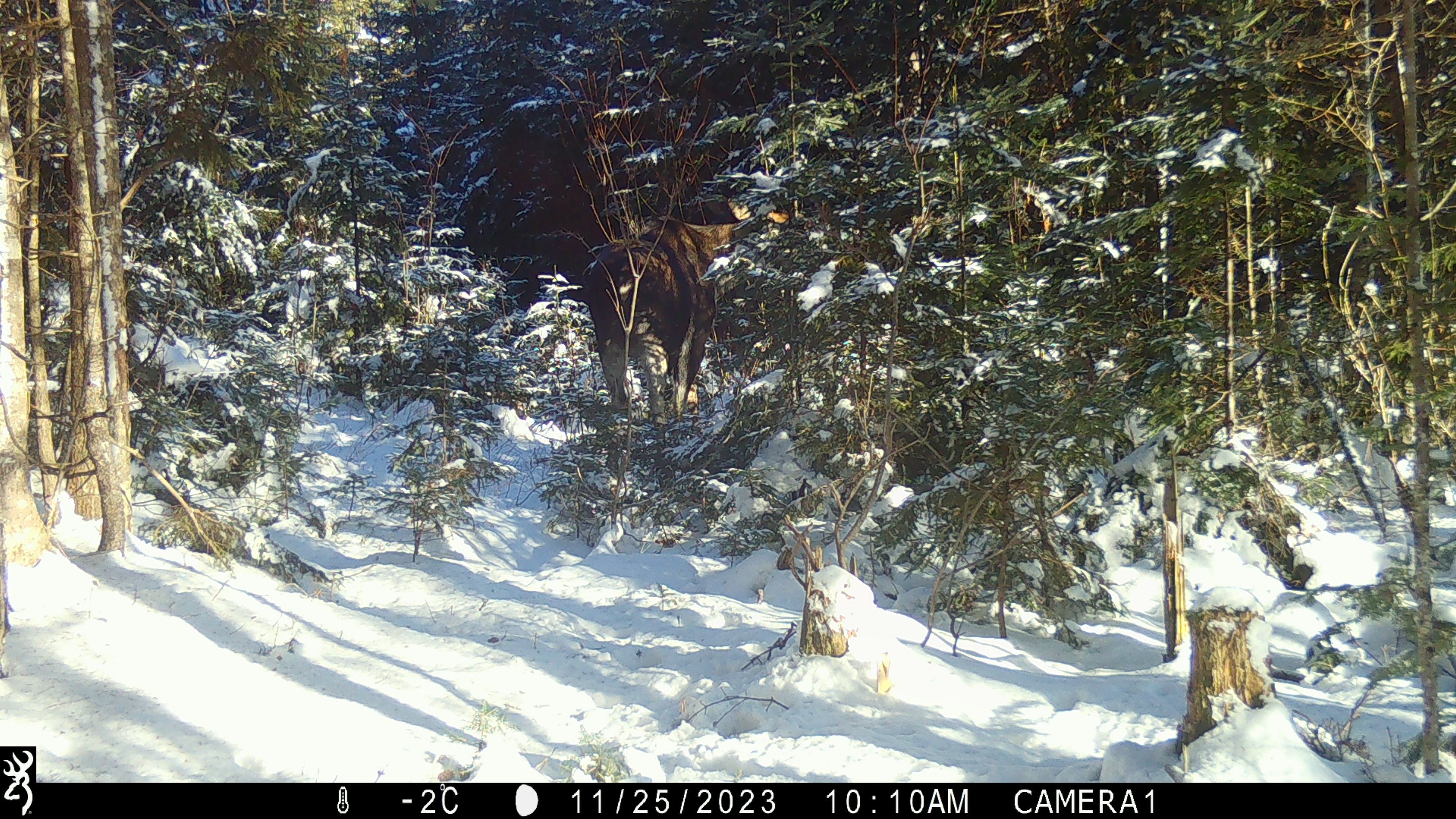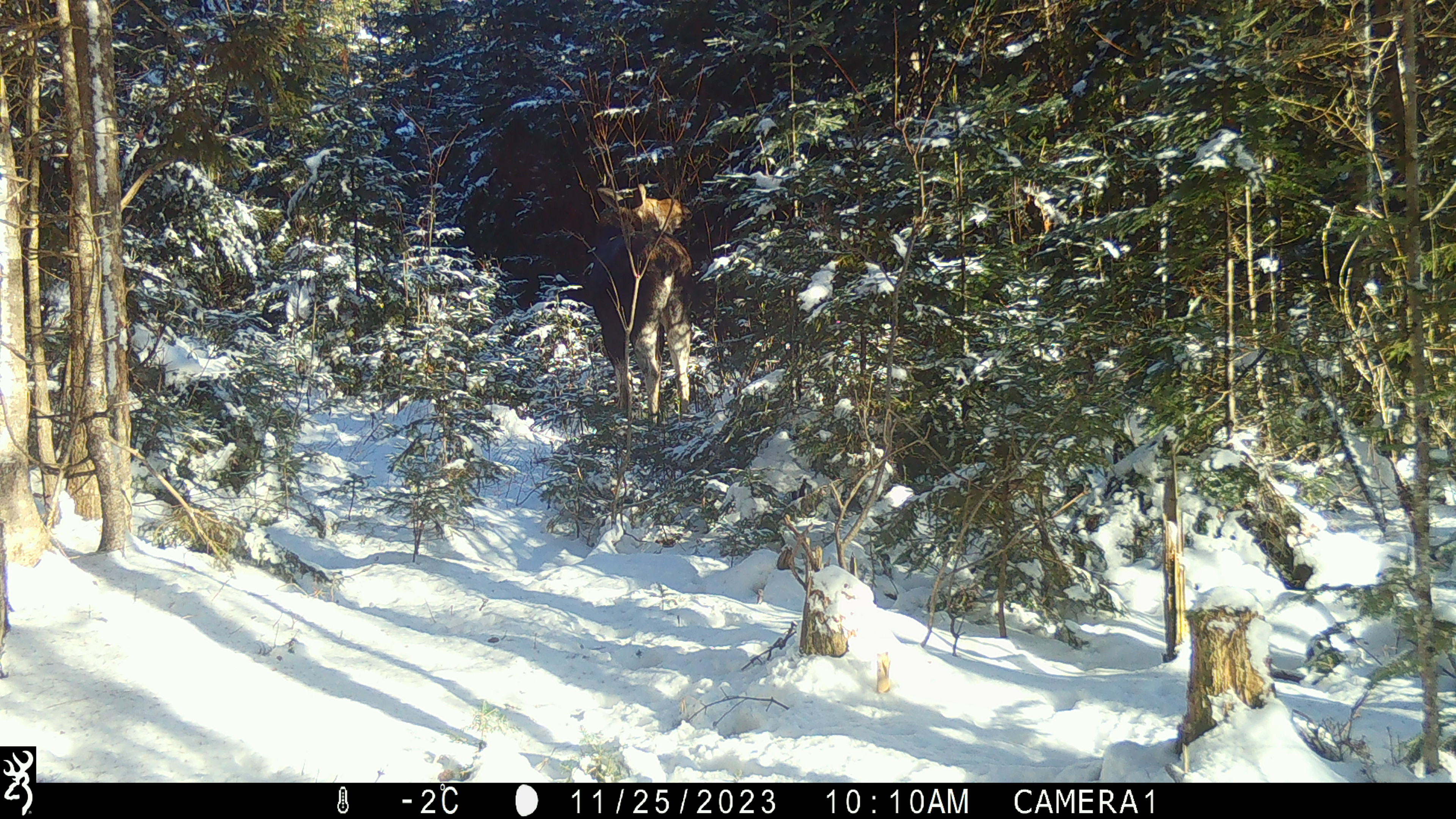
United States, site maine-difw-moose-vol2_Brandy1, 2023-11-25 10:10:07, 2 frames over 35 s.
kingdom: Animalia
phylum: Chordata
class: Mammalia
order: Artiodactyla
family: Cervidae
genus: Alces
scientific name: Alces alces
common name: moose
Moose (Alces alces).